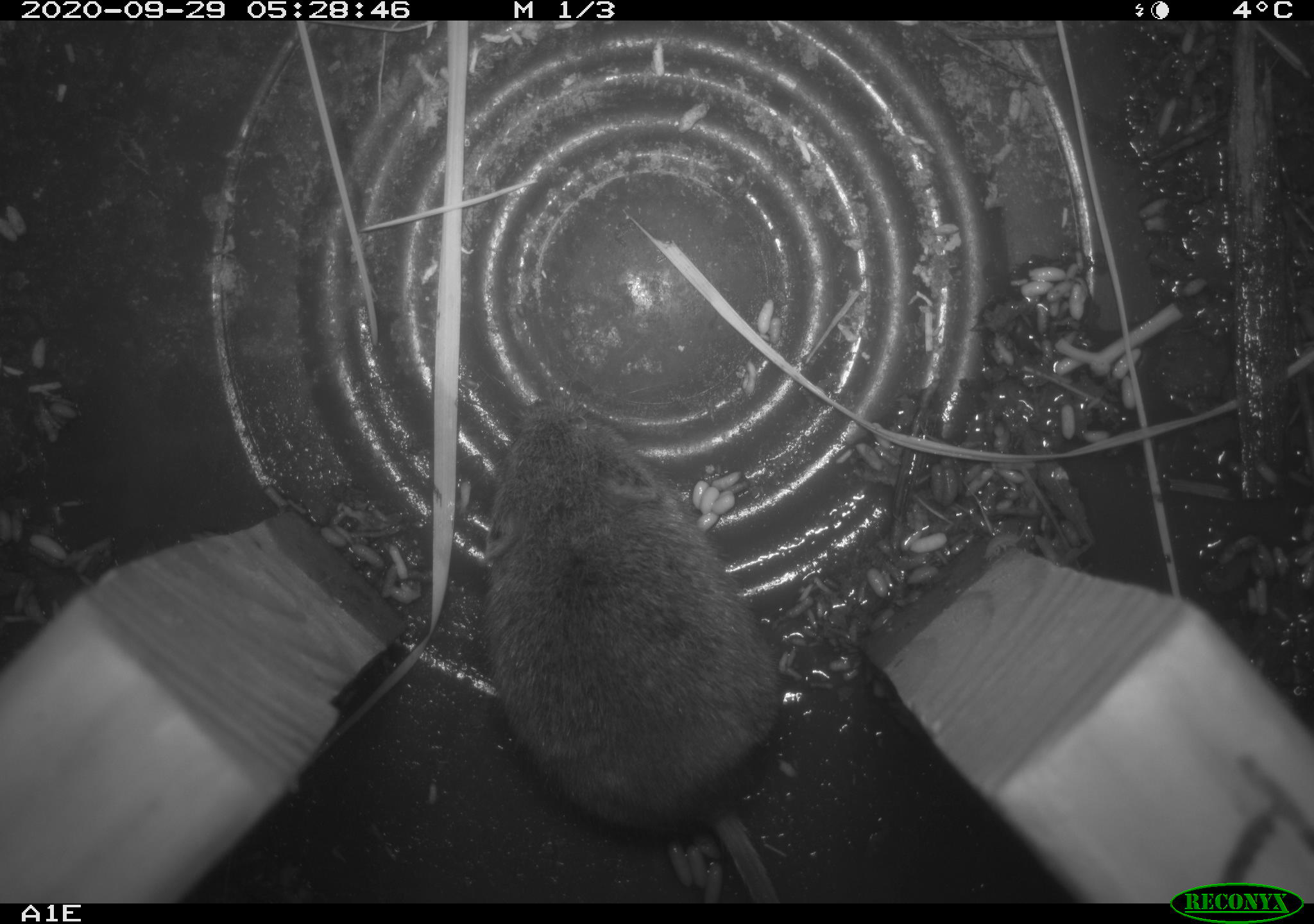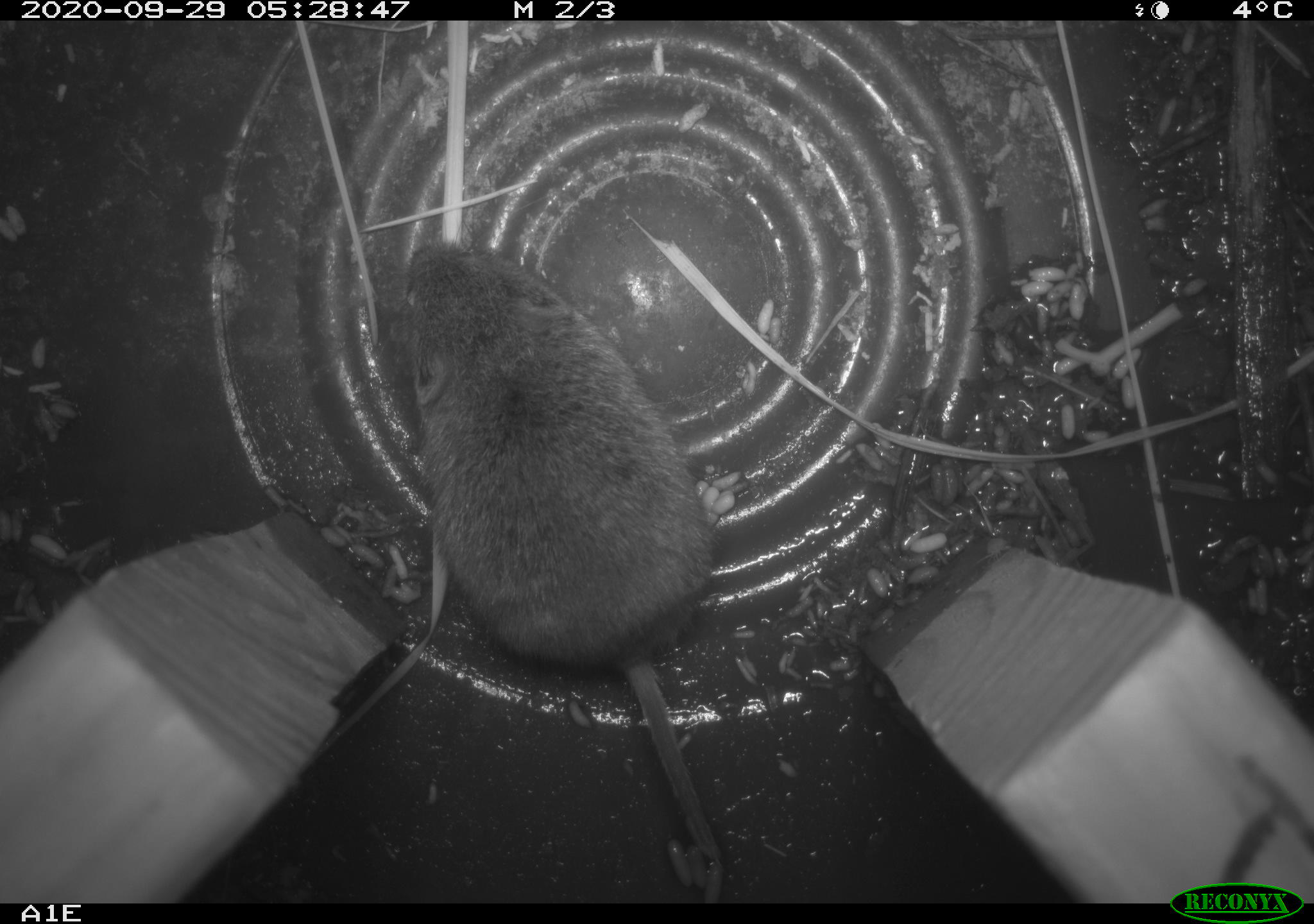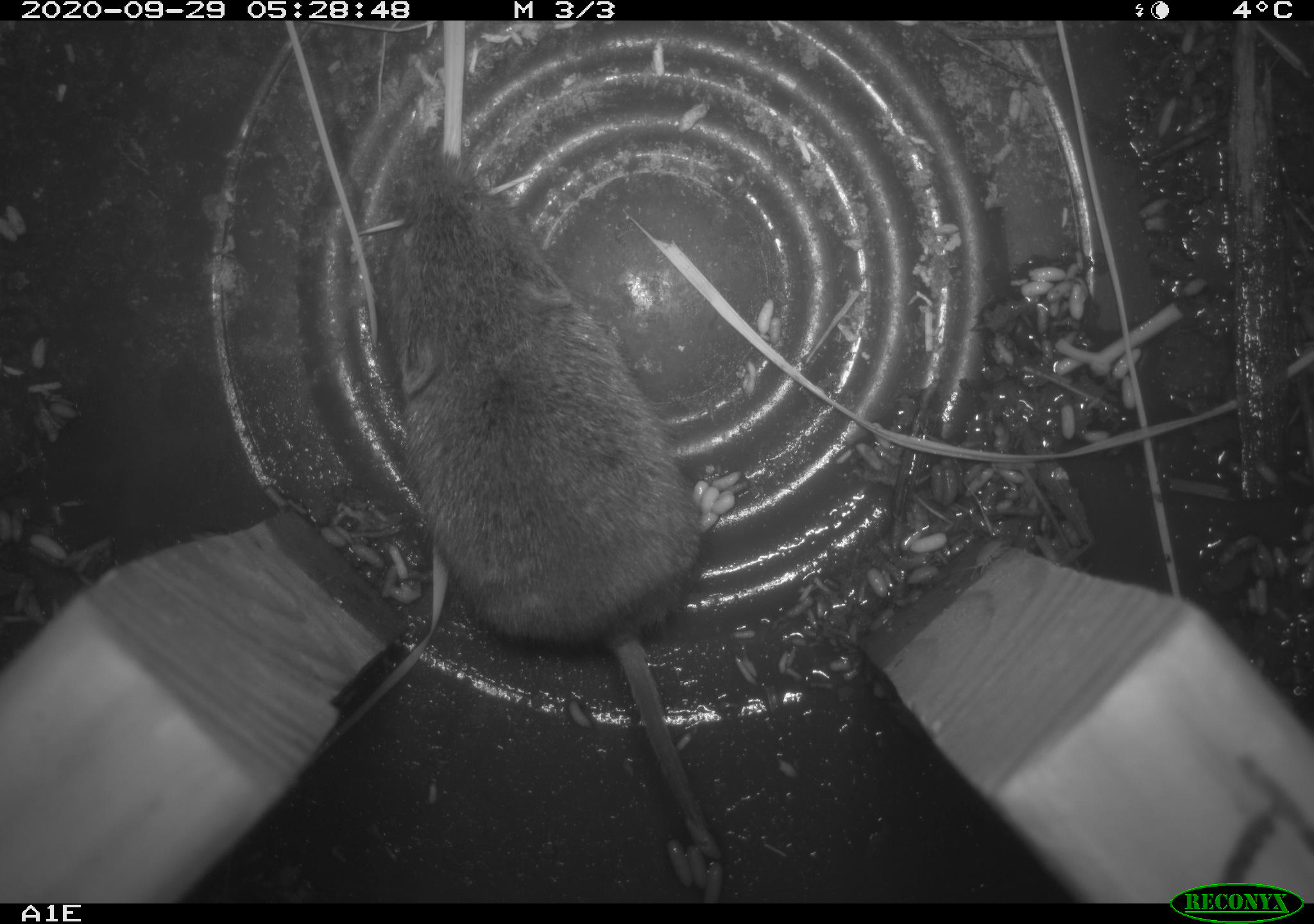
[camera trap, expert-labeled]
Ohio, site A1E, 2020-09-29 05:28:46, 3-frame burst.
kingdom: Animalia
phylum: Chordata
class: Mammalia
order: Rodentia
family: Cricetidae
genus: Microtus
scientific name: Microtus pennsylvanicus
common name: meadow vole